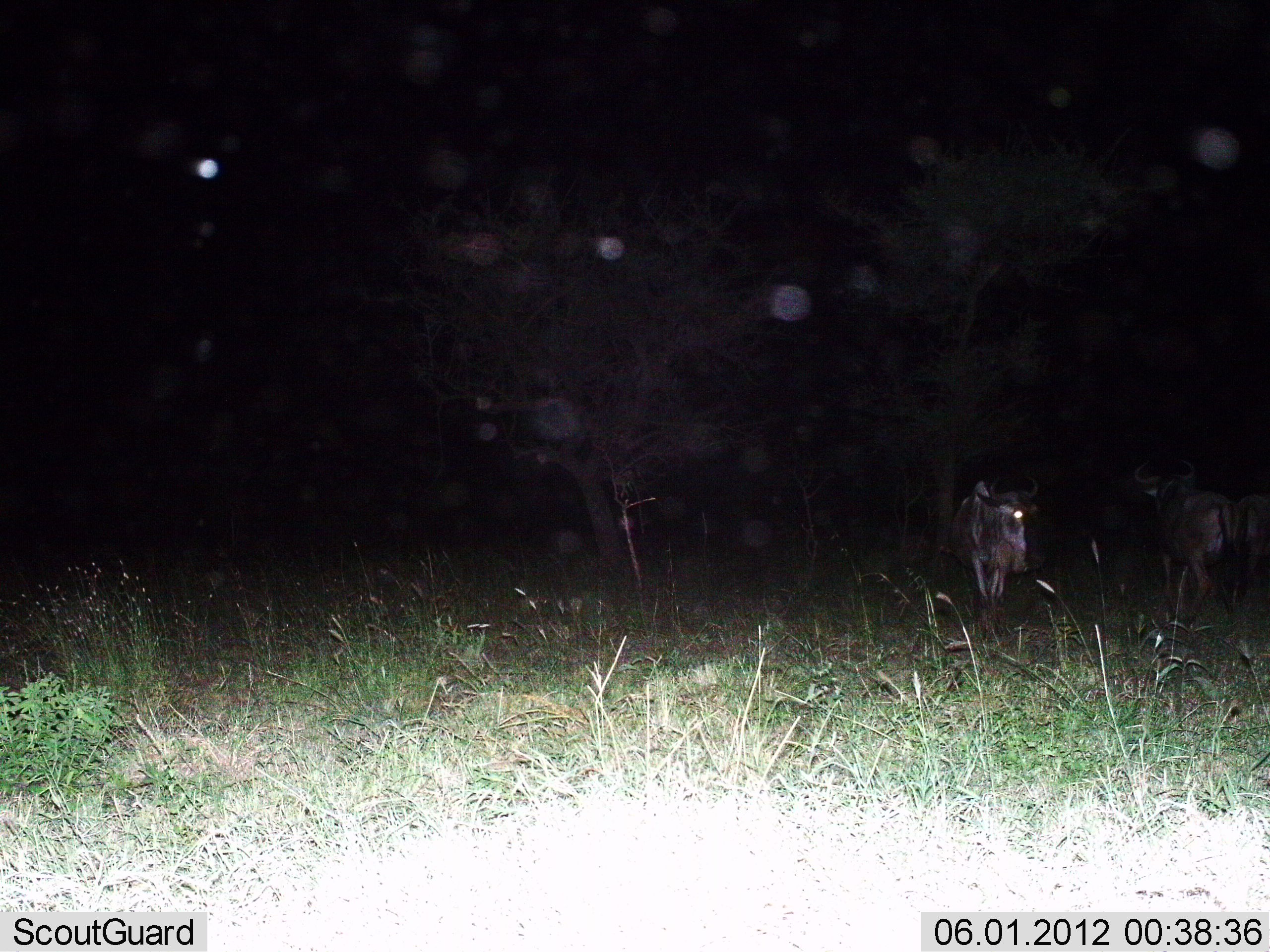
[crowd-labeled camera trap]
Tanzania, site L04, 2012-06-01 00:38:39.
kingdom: Animalia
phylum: Chordata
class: Mammalia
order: Artiodactyla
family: Bovidae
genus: Connochaetes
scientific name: Connochaetes taurinus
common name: blue wildebeest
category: wildebeest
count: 3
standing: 90%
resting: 0%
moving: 20%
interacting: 0%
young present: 0%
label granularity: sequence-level